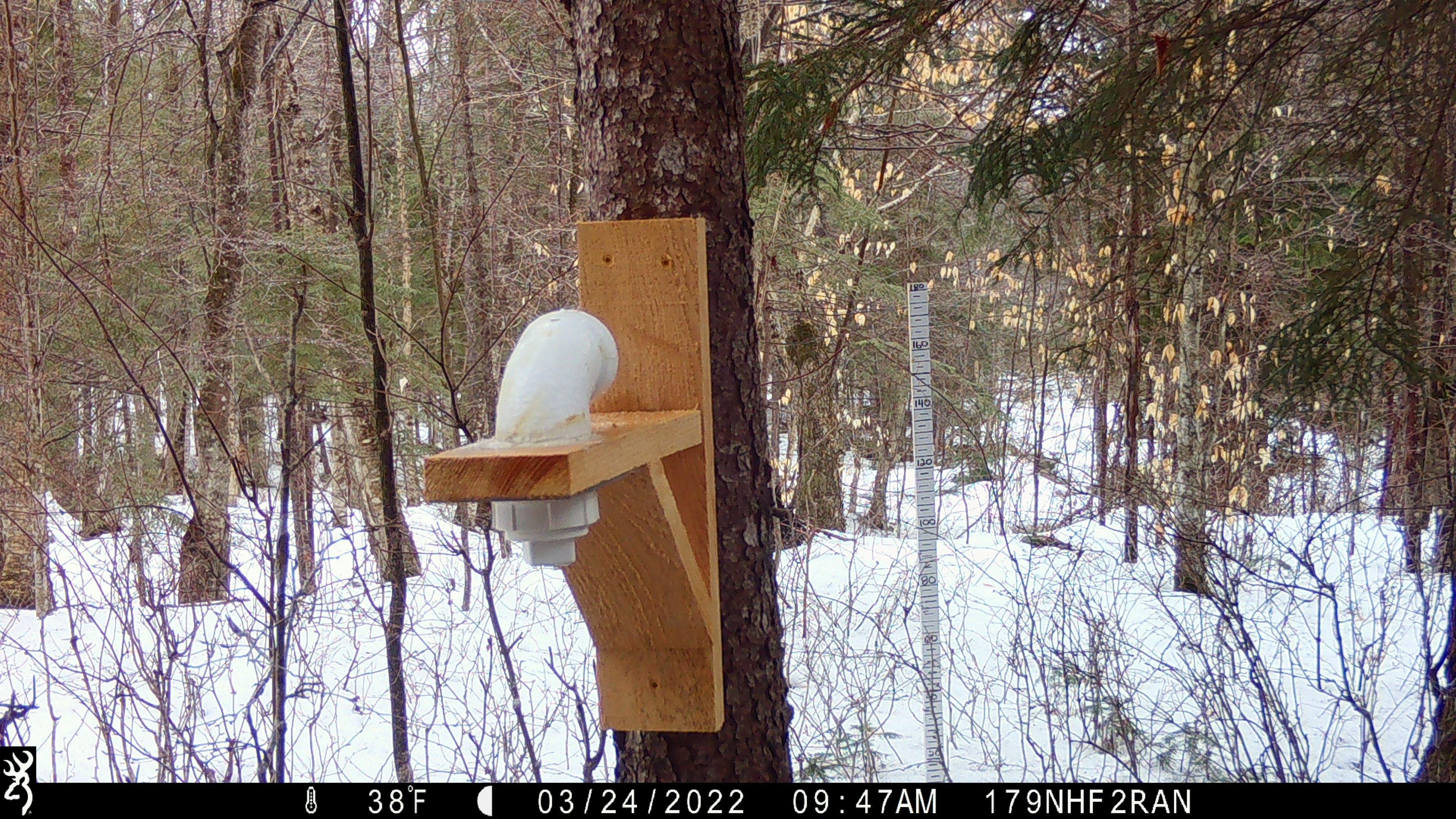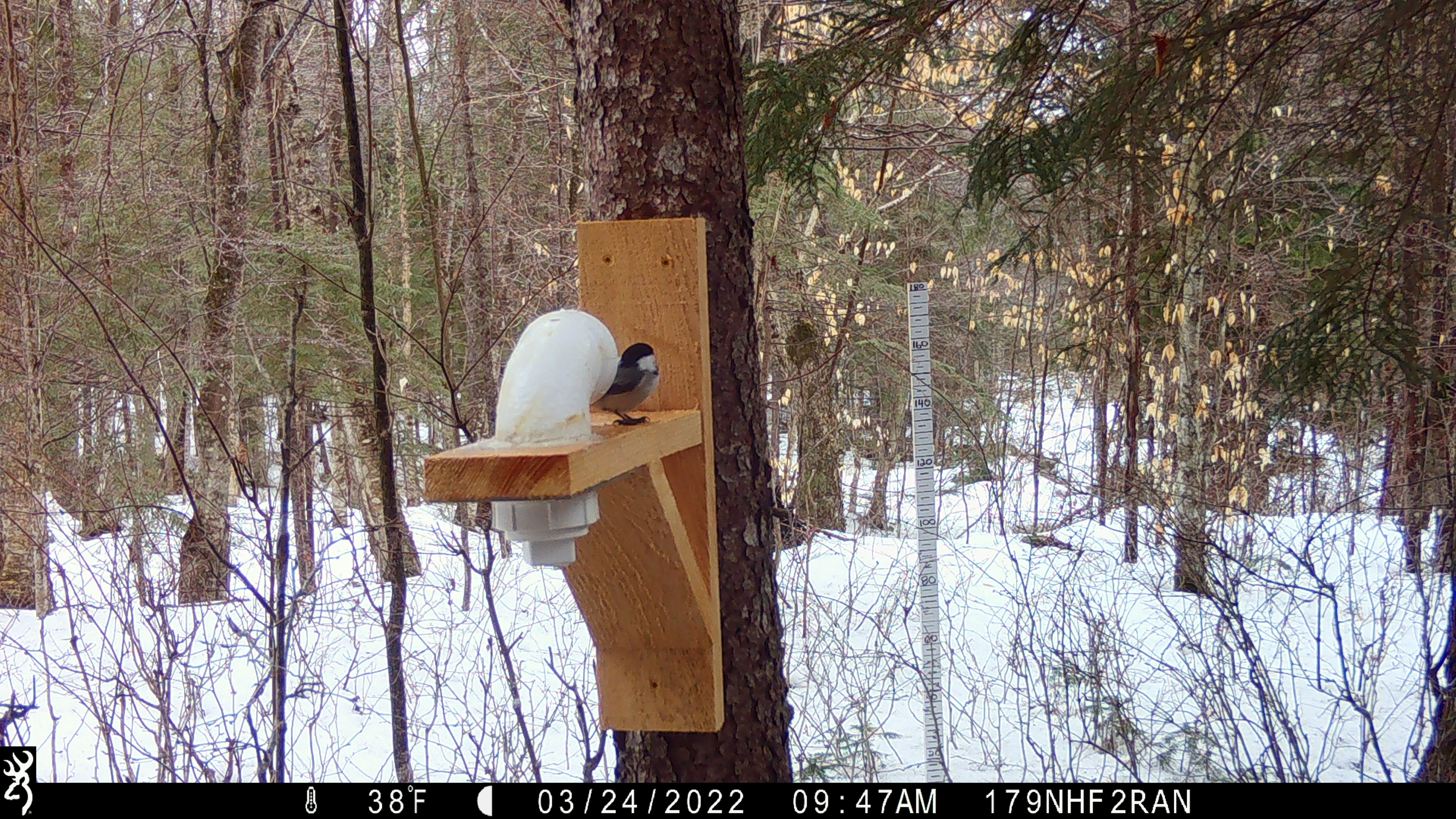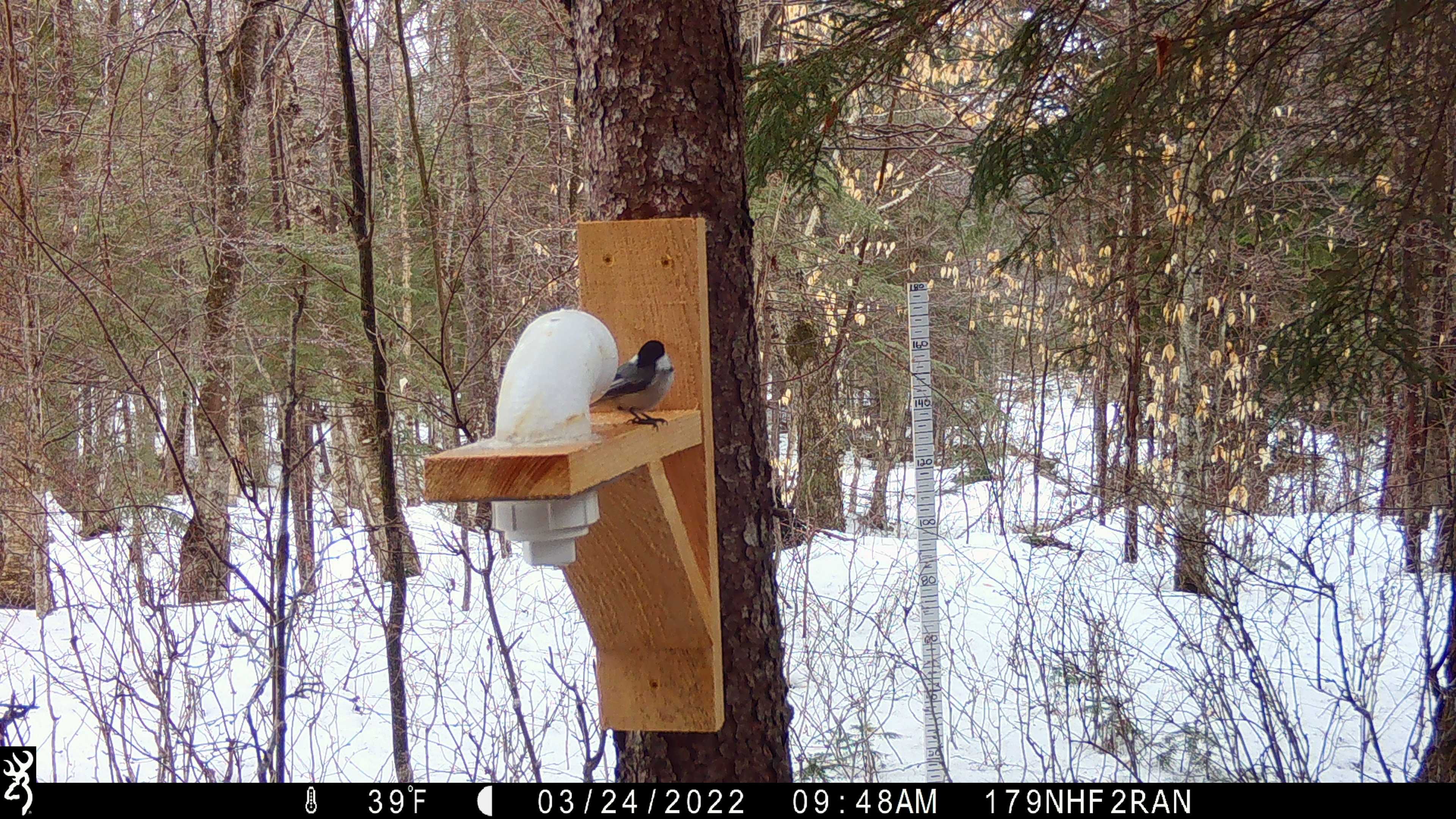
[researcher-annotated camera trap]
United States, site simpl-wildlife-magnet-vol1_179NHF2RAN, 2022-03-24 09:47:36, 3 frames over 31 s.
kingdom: Animalia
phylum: Chordata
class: Aves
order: Passeriformes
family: Paridae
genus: Poecile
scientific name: Poecile atricapillus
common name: black-capped chickadee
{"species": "black-capped chickadee (Poecile atricapillus)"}